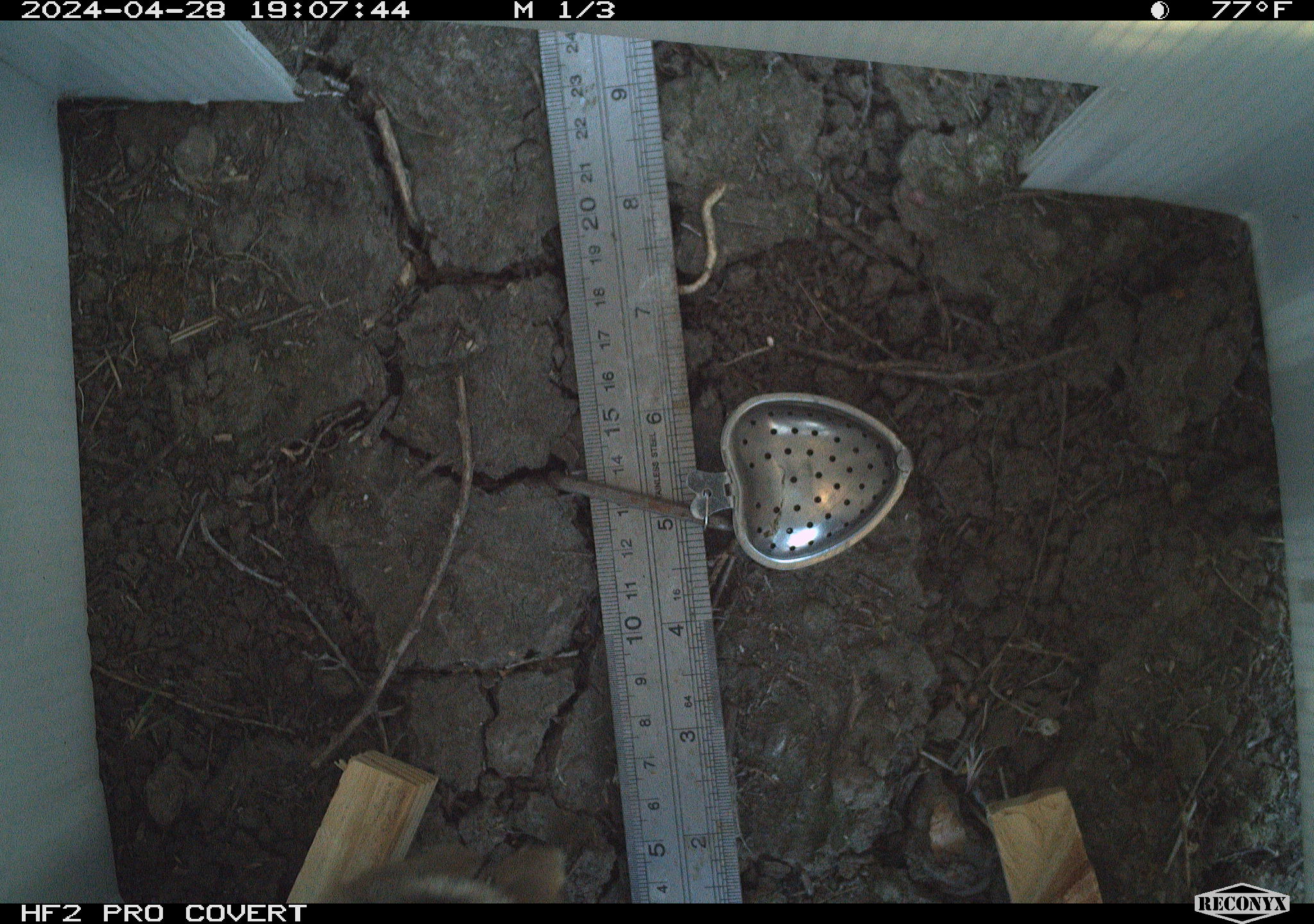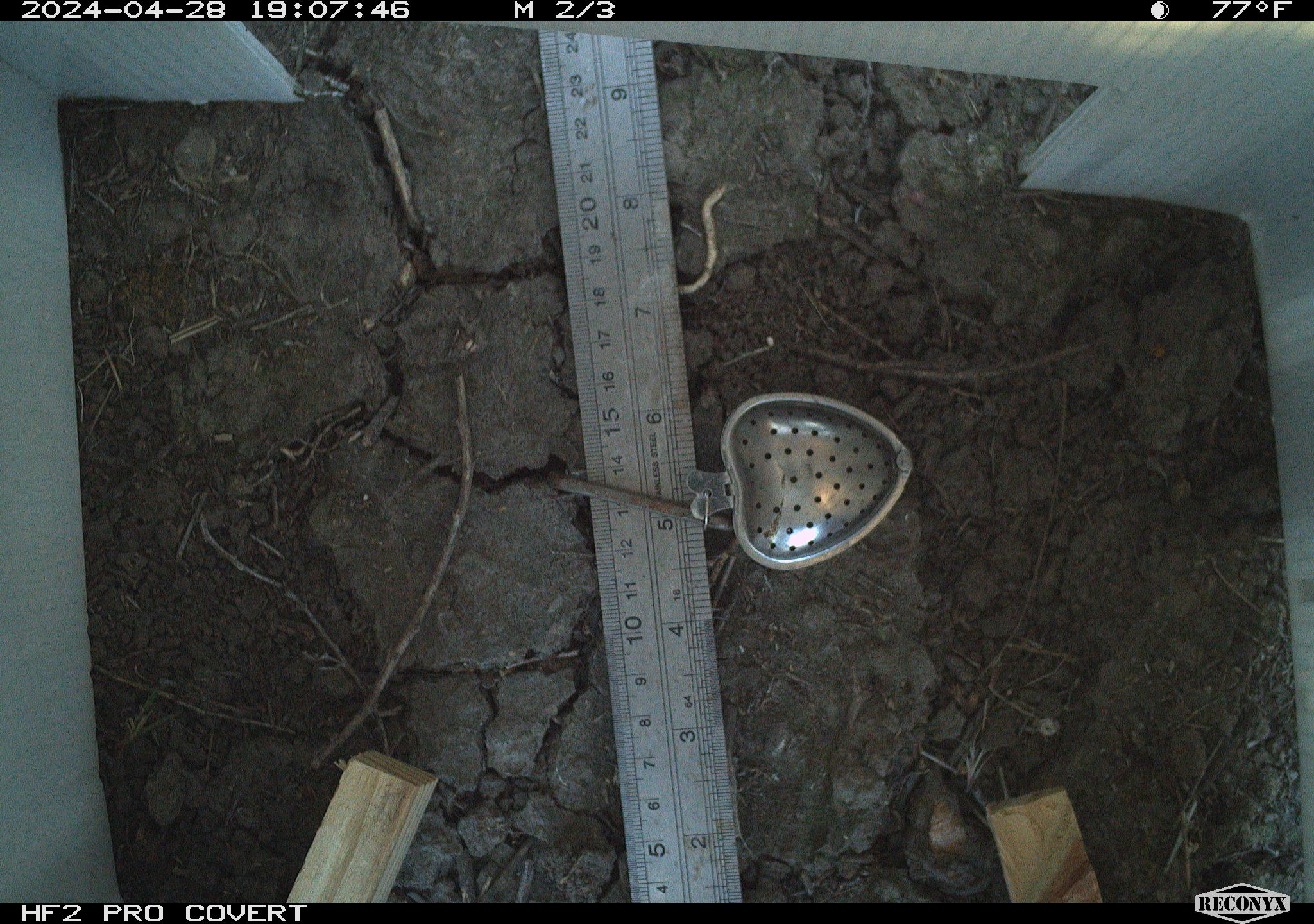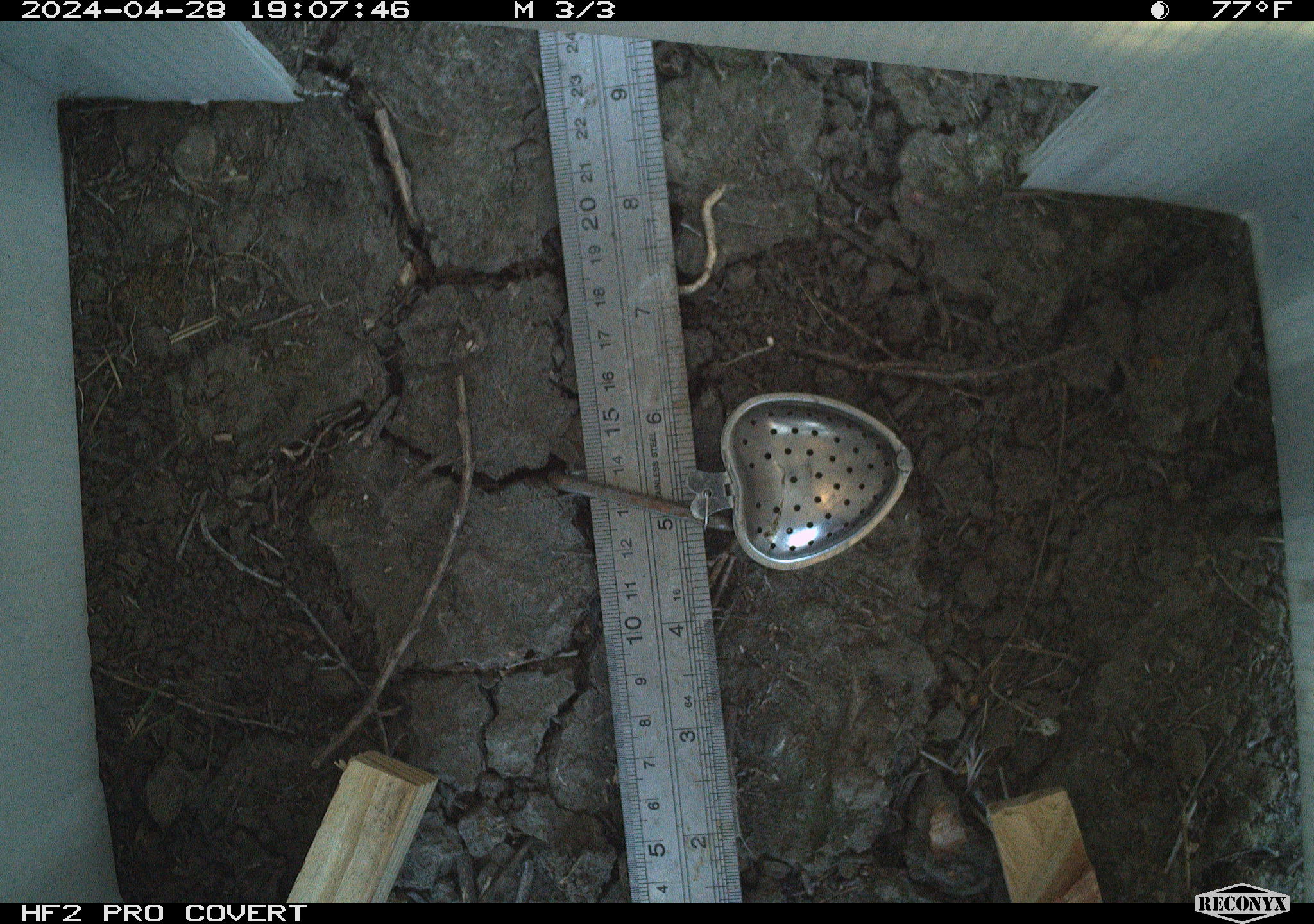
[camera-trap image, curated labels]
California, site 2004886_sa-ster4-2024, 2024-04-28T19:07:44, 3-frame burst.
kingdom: Animalia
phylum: Chordata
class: Mammalia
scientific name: Mammalia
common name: small mammal